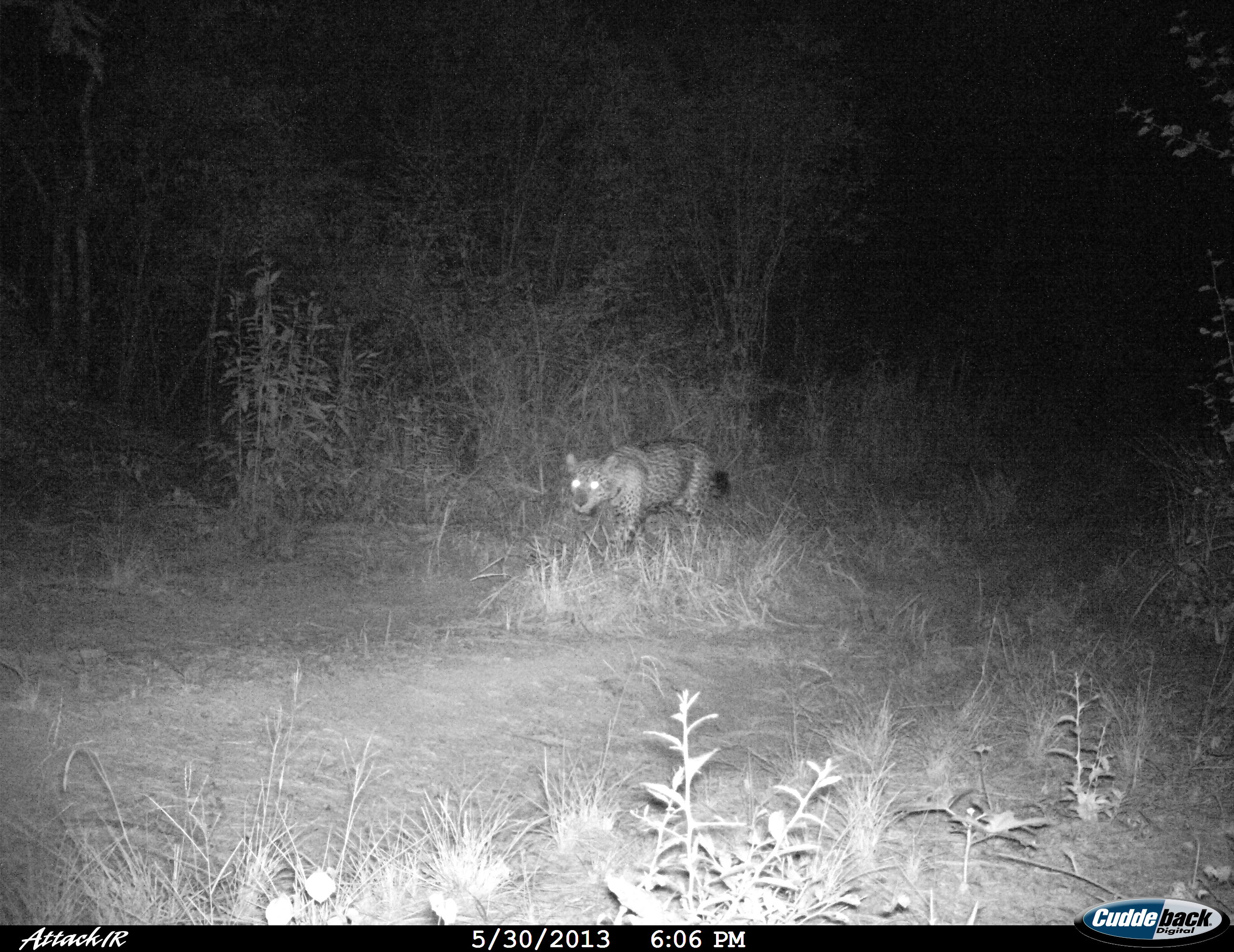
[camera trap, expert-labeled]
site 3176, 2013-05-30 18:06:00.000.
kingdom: Animalia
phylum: Chordata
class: Mammalia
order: Carnivora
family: Felidae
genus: Panthera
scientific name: Panthera onca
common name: jaguar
Panthera onca (jaguar), count 1.